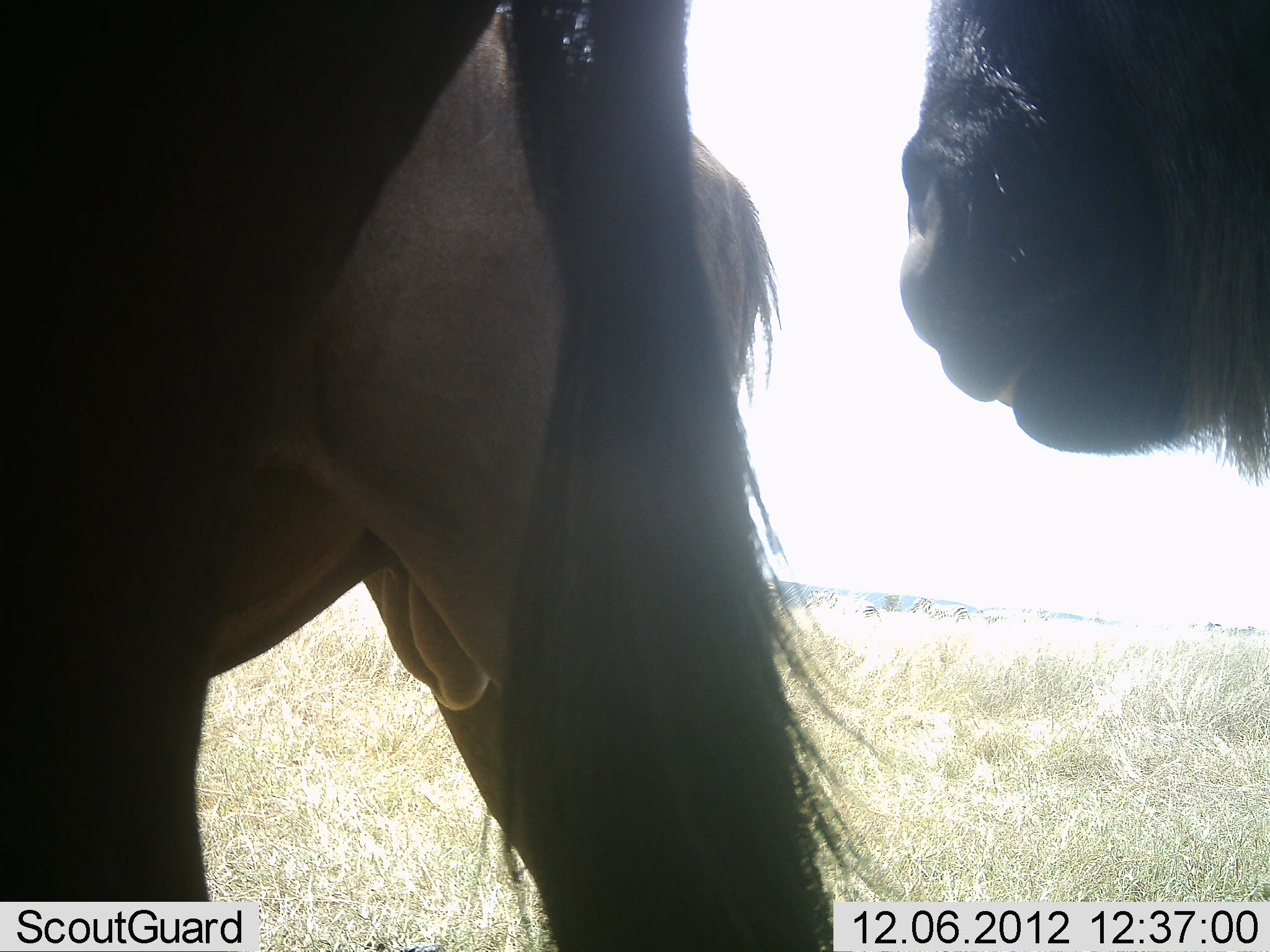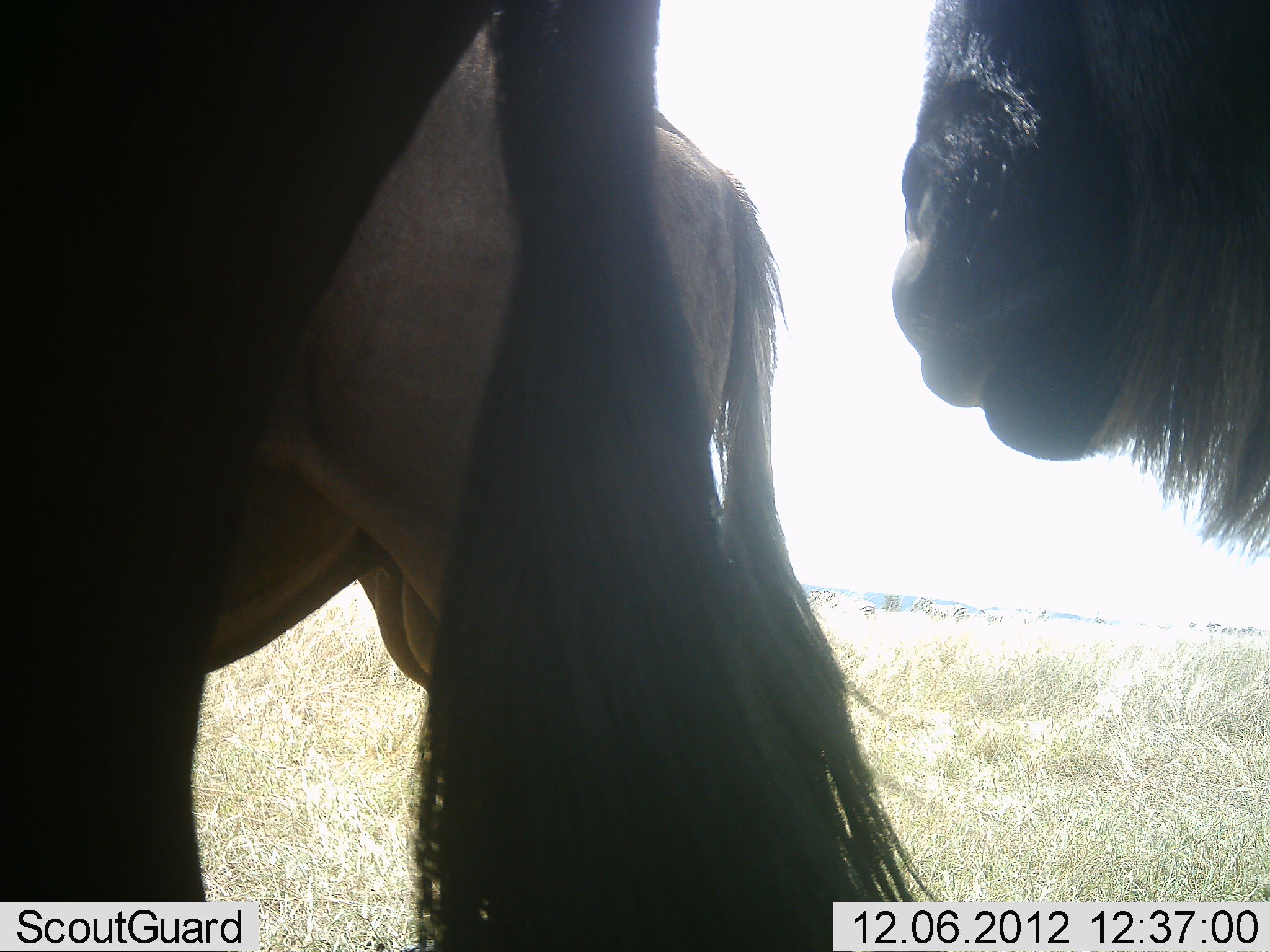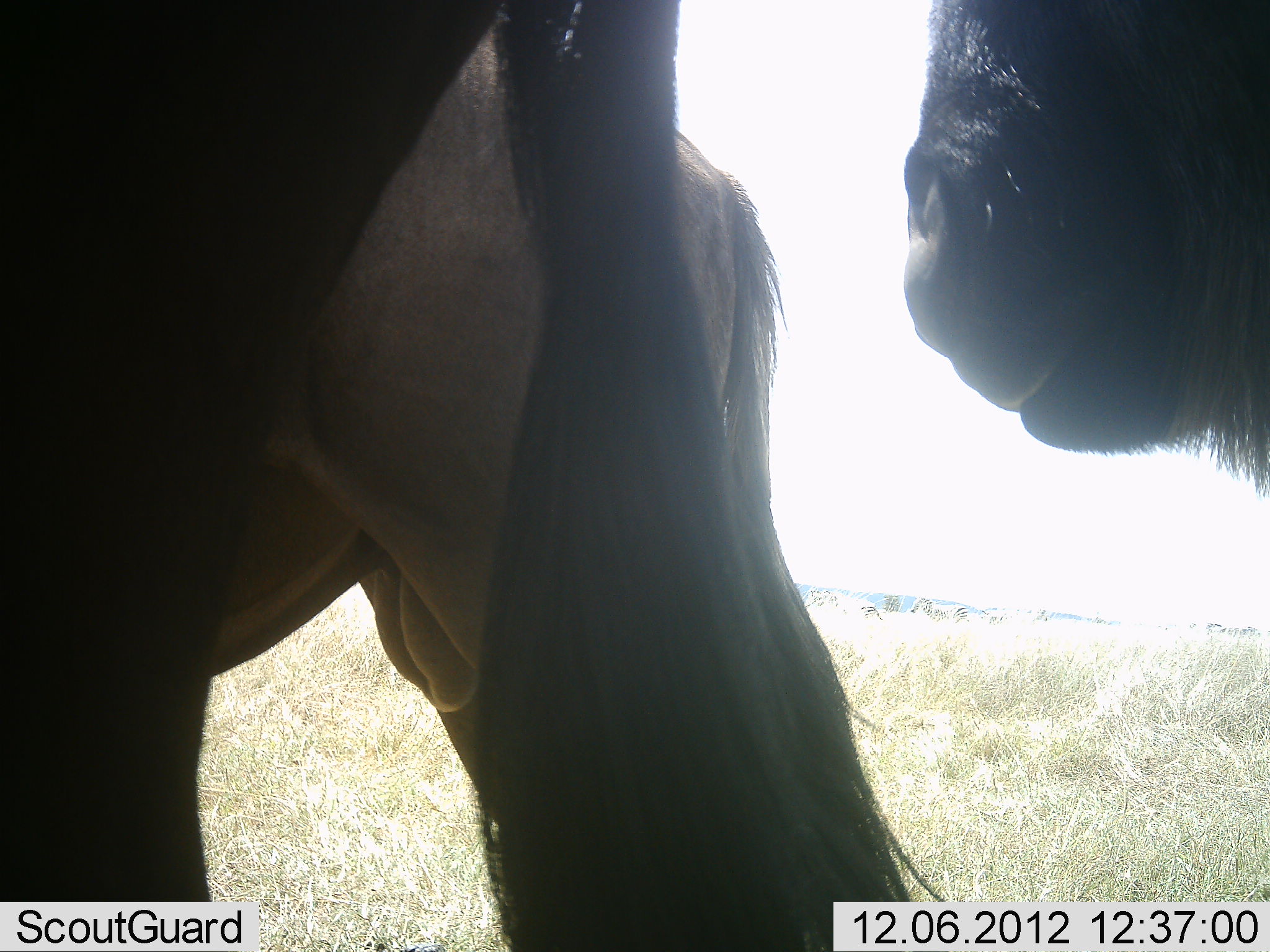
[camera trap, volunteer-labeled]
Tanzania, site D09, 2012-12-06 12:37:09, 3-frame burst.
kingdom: Animalia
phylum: Chordata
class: Mammalia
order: Artiodactyla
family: Bovidae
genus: Connochaetes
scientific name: Connochaetes taurinus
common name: blue wildebeest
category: wildebeest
Wildebeest (blue wildebeest) (Connochaetes taurinus), count 3. Behavior (volunteer vote fractions): standing 90%, resting 0%, moving 10%, interacting 0%. Young present (vote fraction): 0%. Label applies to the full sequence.